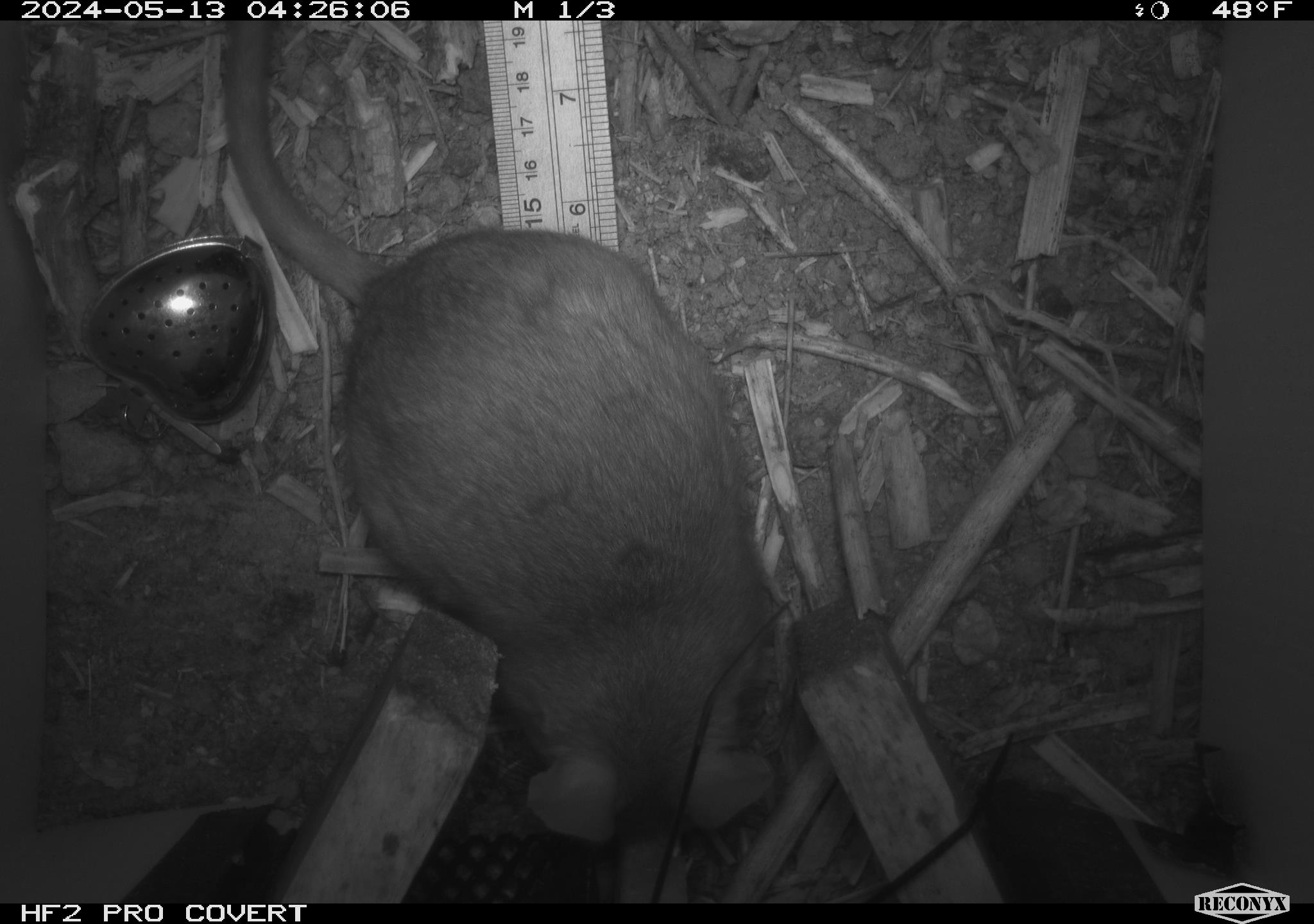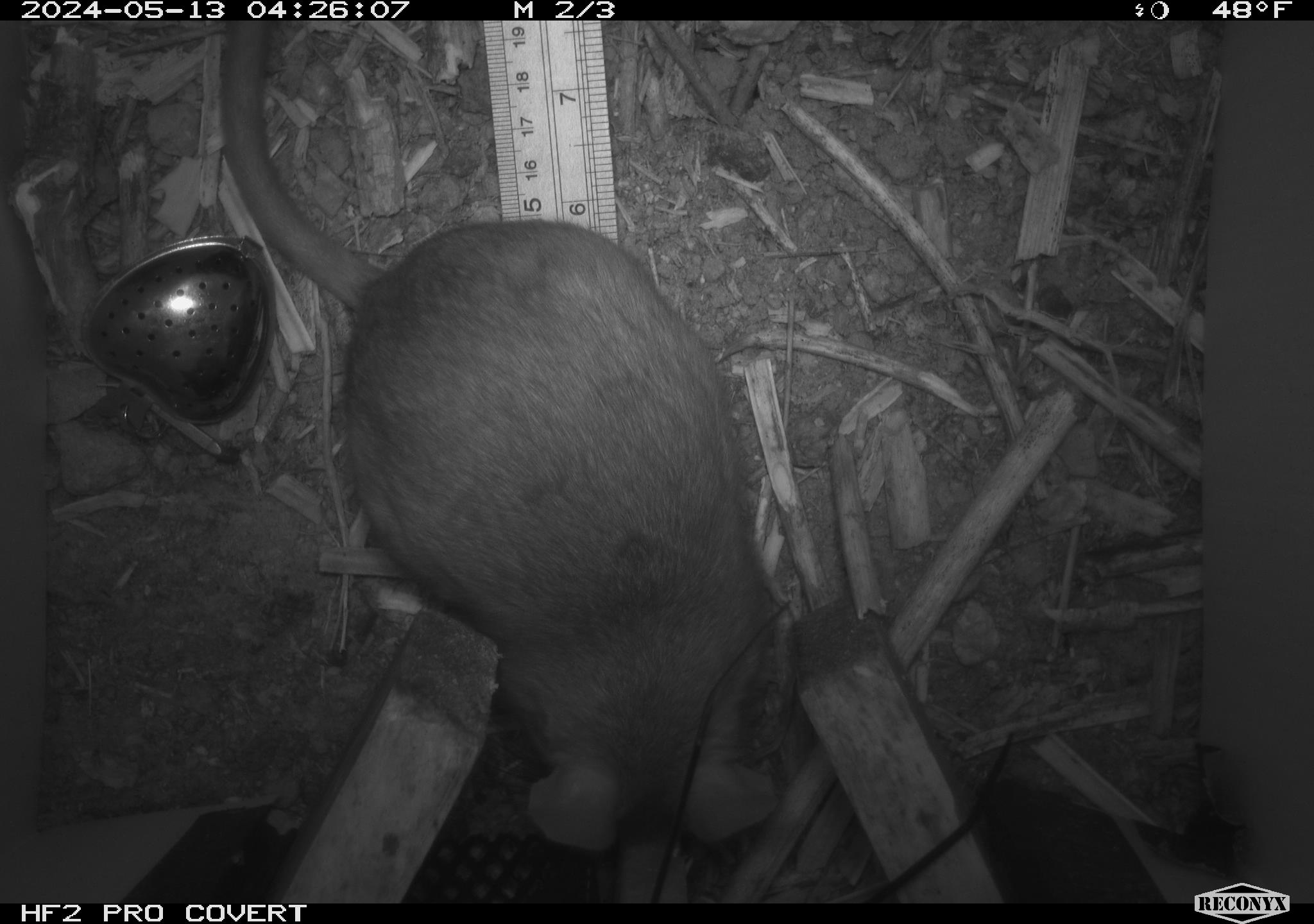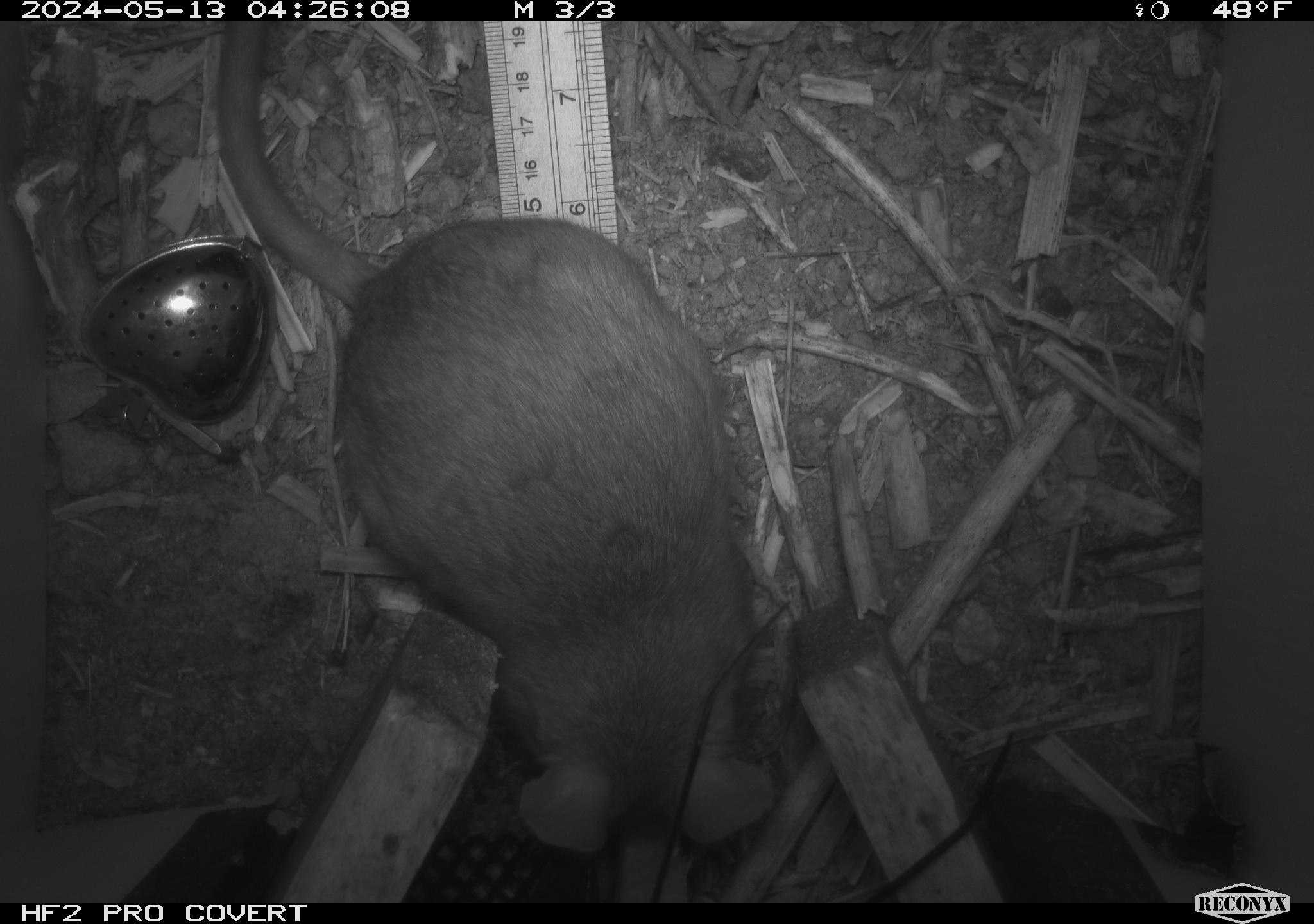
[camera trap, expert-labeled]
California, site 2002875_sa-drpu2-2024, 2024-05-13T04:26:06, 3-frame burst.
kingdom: Animalia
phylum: Chordata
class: Mammalia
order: Rodentia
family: Cricetidae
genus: Neotoma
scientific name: Neotoma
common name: pack rat or woodrat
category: neotoma species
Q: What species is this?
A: Neotoma species (pack rat or woodrat) (Neotoma).